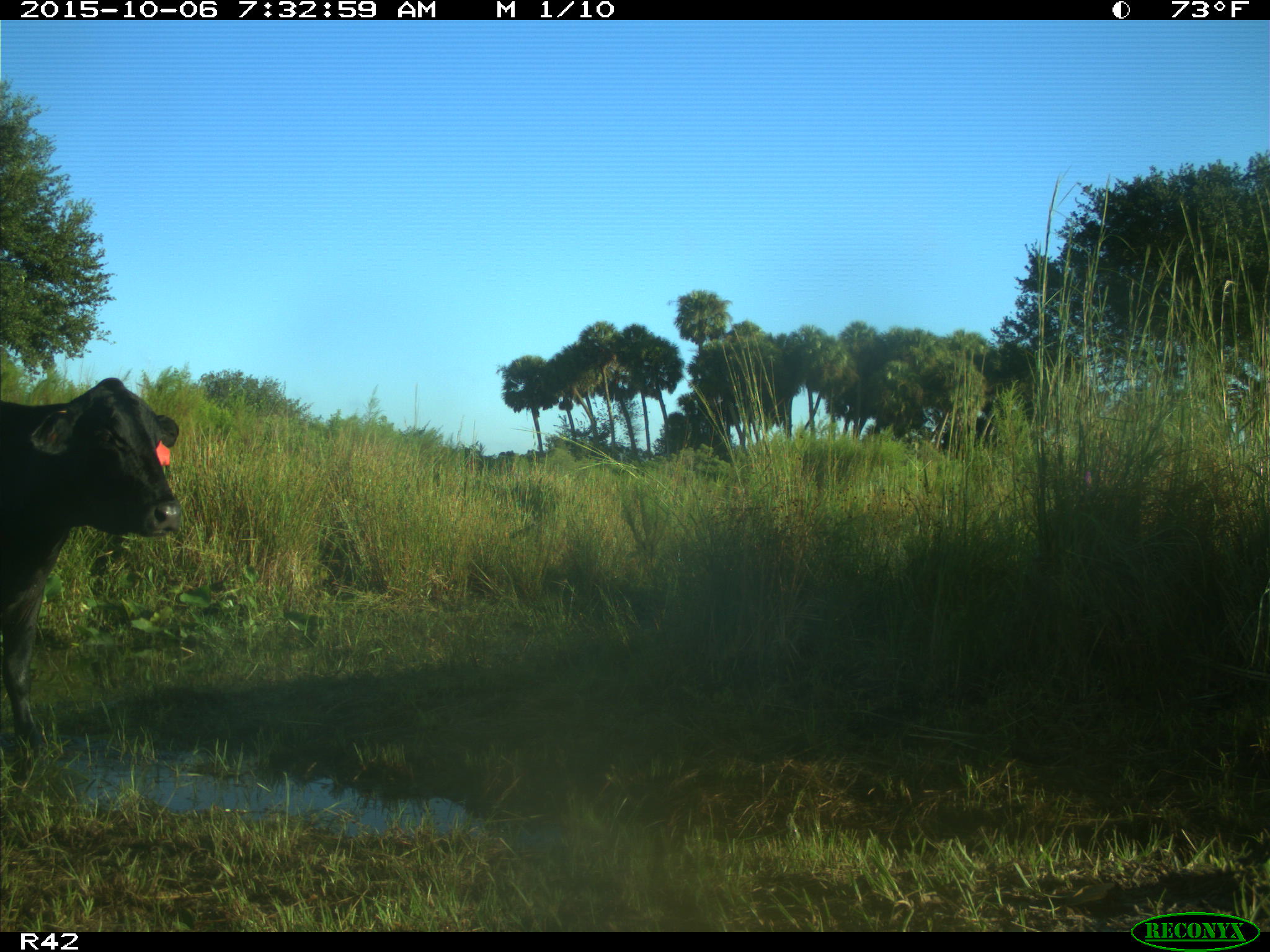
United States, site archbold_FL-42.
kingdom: Animalia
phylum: Chordata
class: Mammalia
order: Artiodactyla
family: Bovidae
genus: Bos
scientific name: Bos taurus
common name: domestic cow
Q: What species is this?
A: Bos taurus (domestic cow).